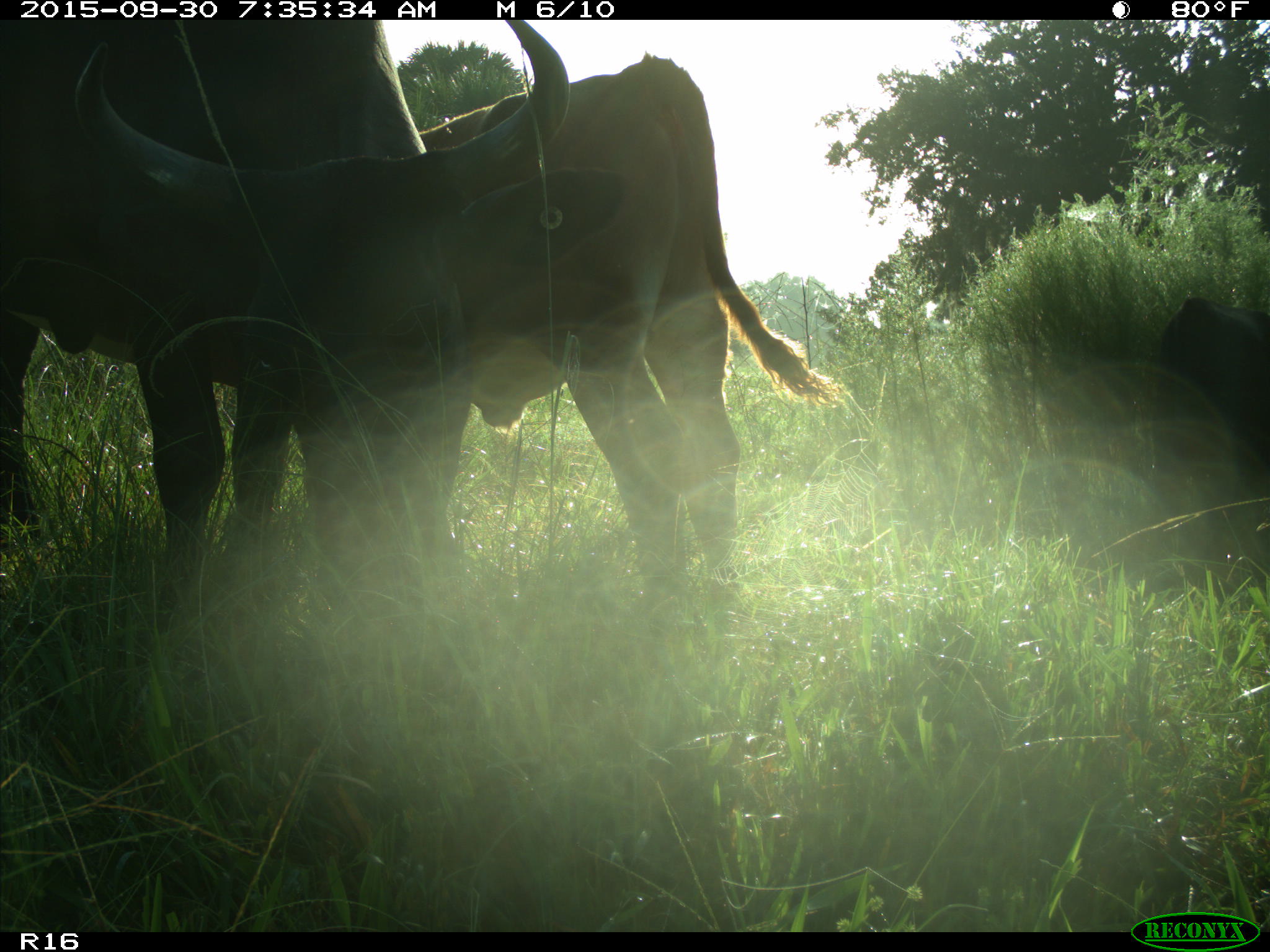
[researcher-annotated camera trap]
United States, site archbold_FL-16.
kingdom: Animalia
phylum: Chordata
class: Mammalia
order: Artiodactyla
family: Bovidae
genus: Bos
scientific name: Bos taurus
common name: domestic cow